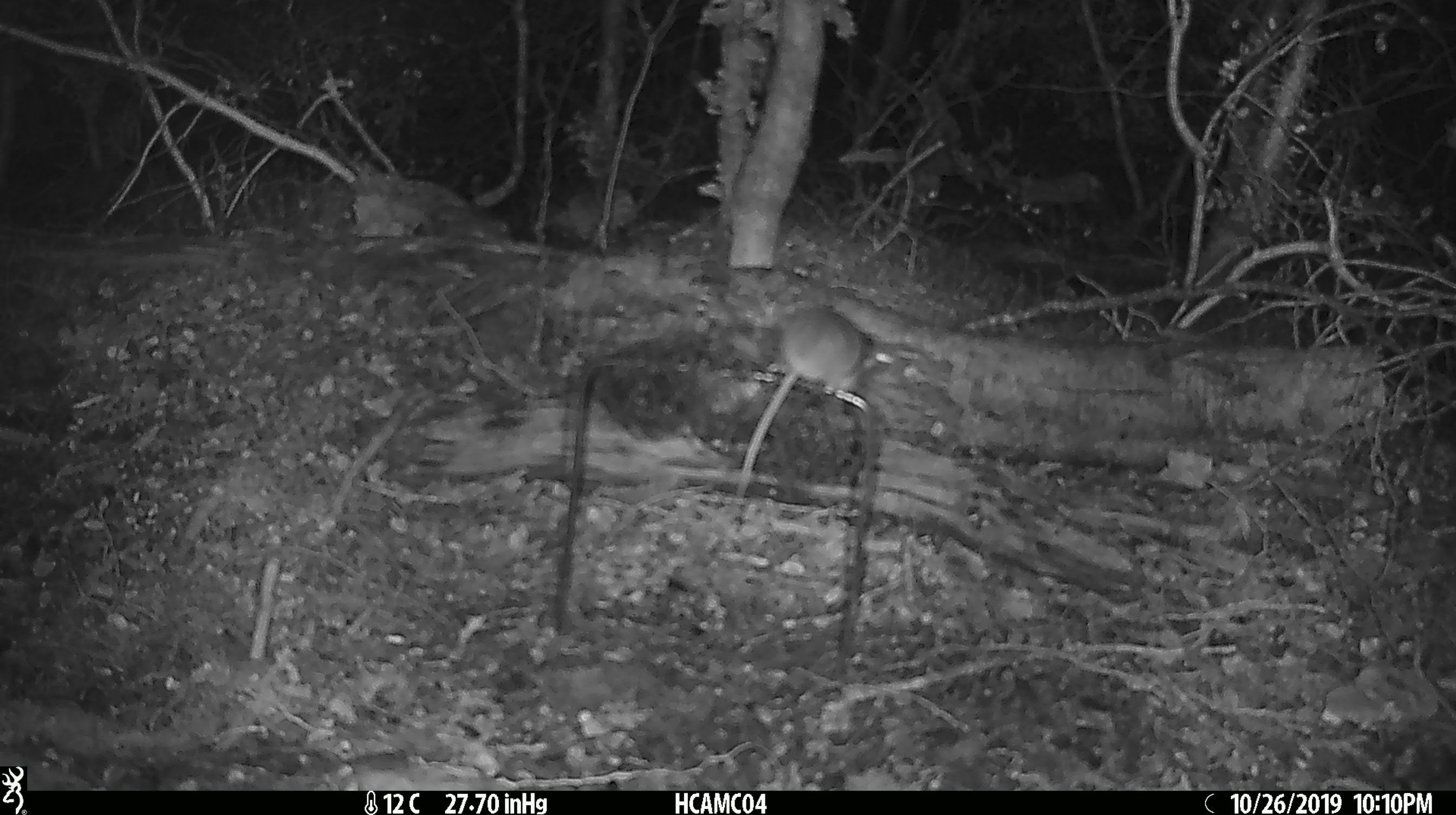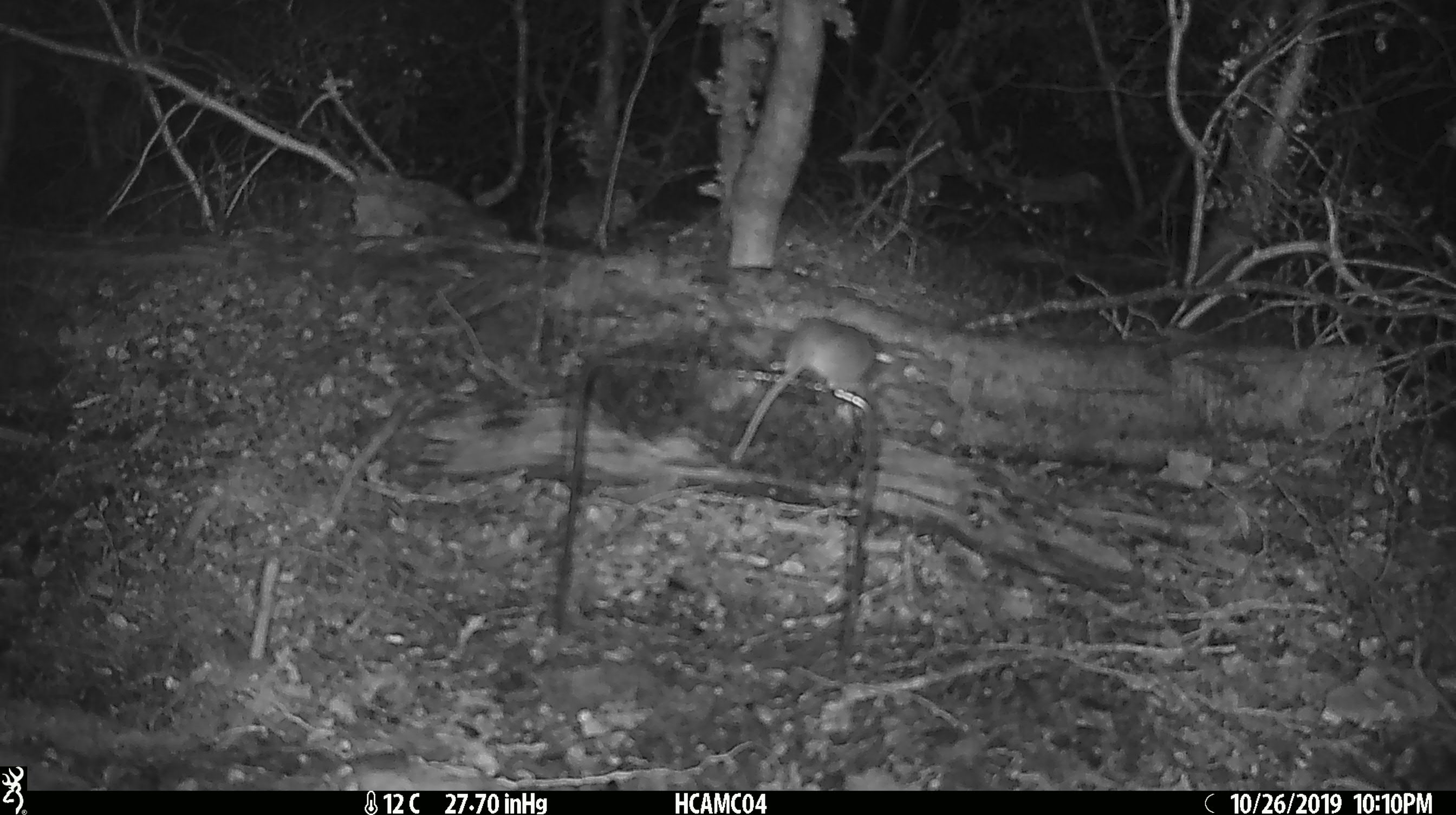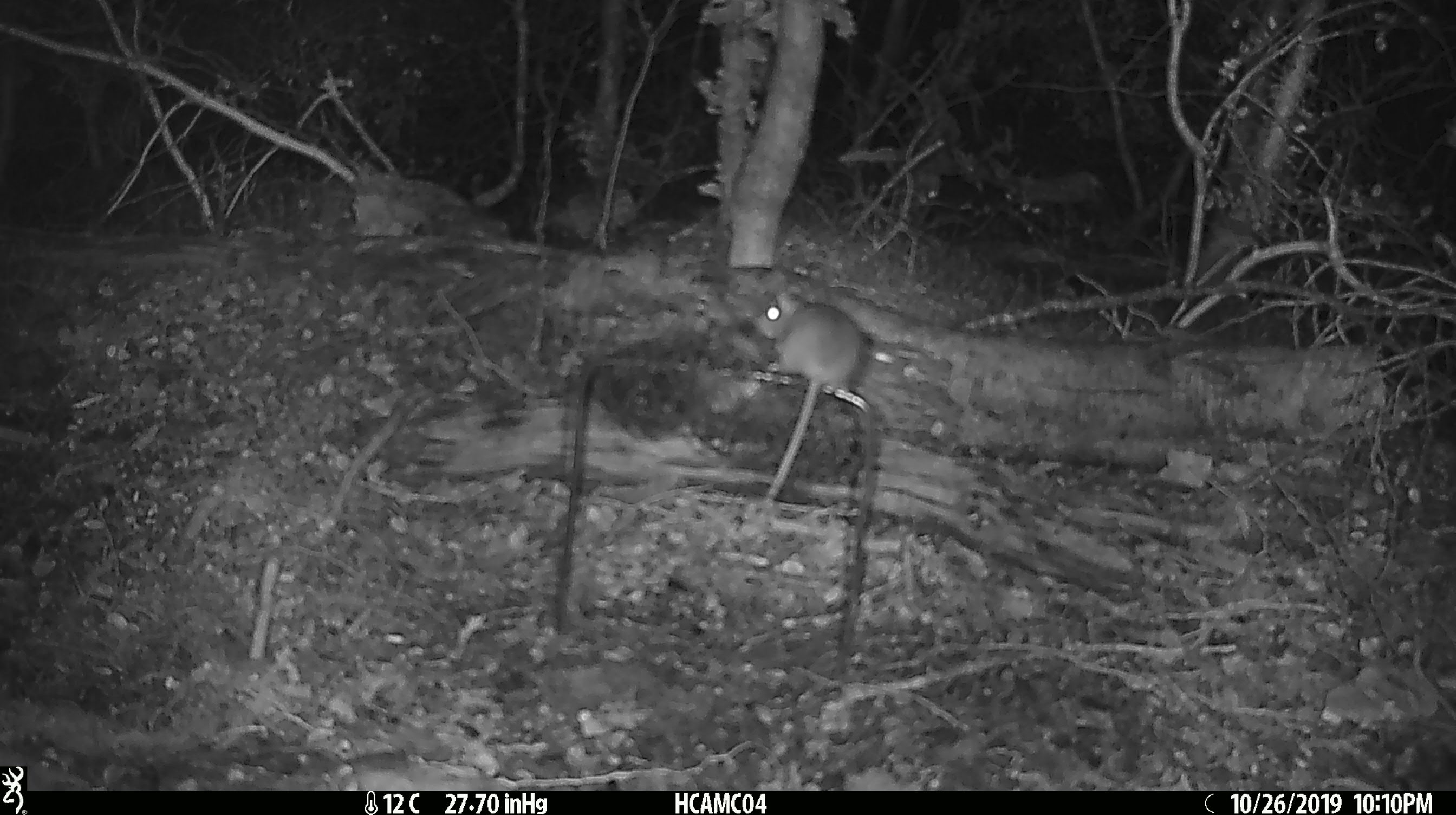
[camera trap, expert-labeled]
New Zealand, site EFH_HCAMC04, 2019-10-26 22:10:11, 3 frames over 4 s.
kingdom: Animalia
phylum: Chordata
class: Mammalia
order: Rodentia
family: Muridae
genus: Mus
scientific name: Mus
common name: mouse